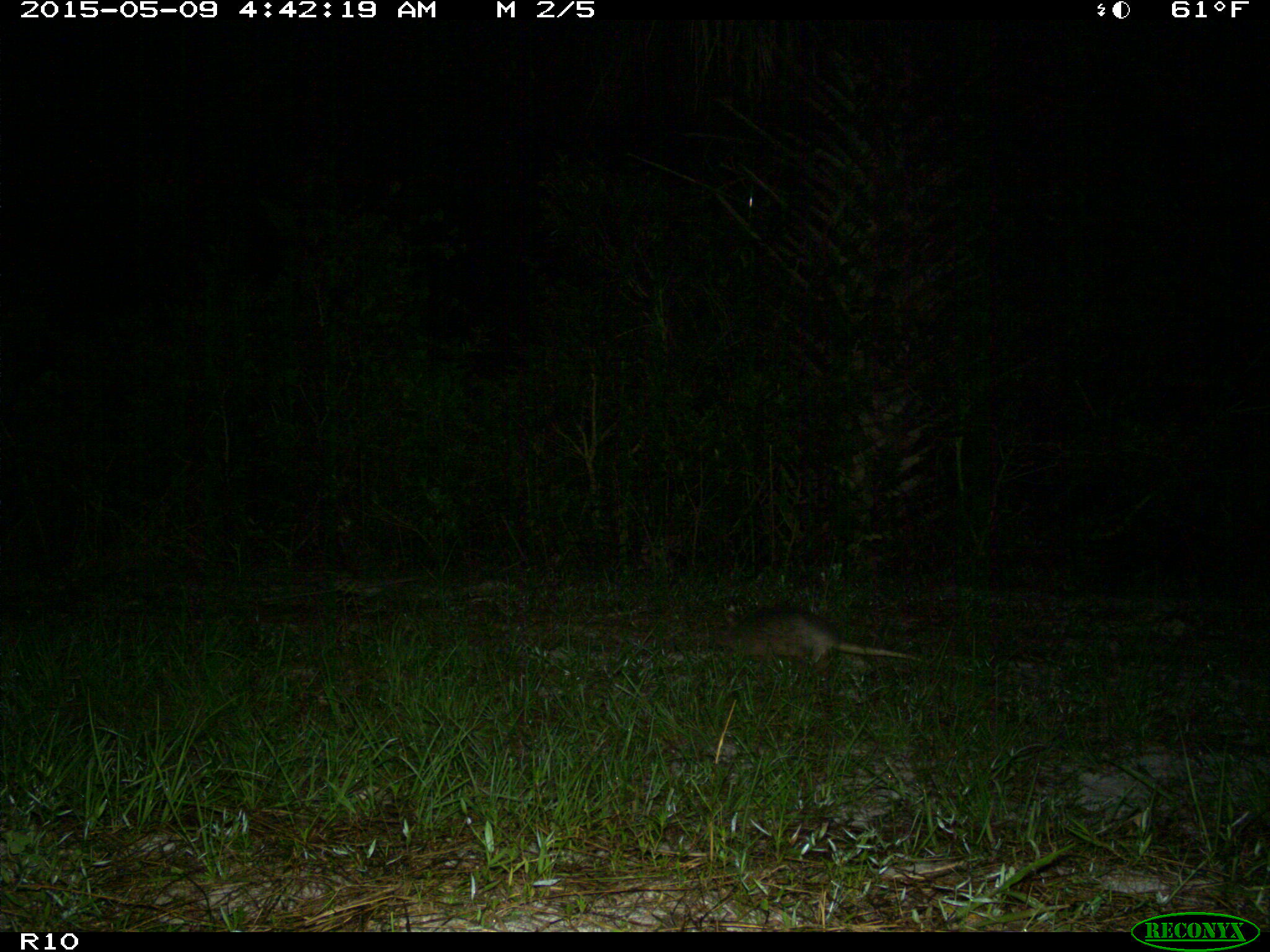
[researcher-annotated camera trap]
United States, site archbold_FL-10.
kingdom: Animalia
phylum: Chordata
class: Mammalia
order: Cingulata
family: Dasypodidae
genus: Dasypus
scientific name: Dasypus novemcinctus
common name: nine-banded armadillo